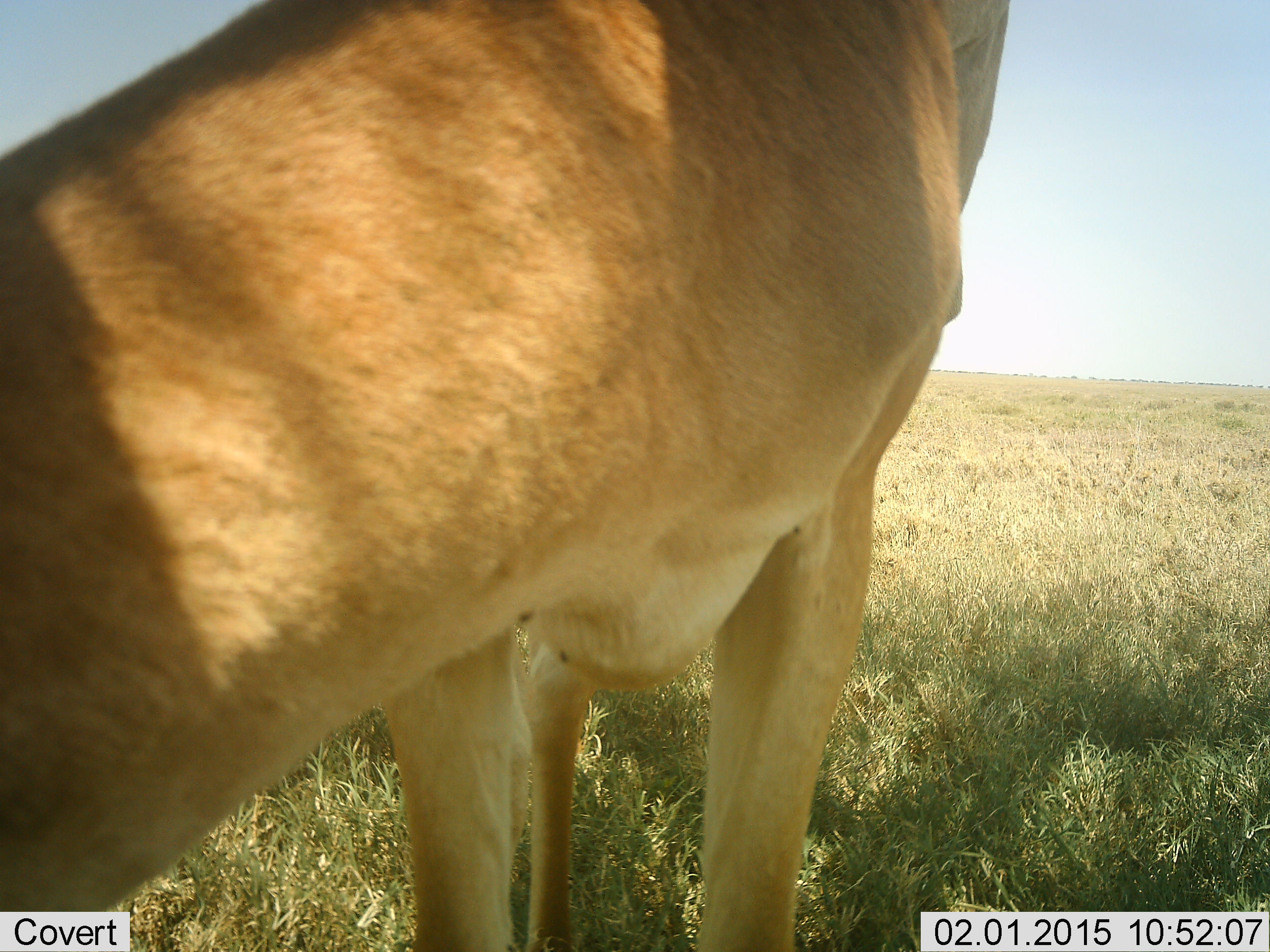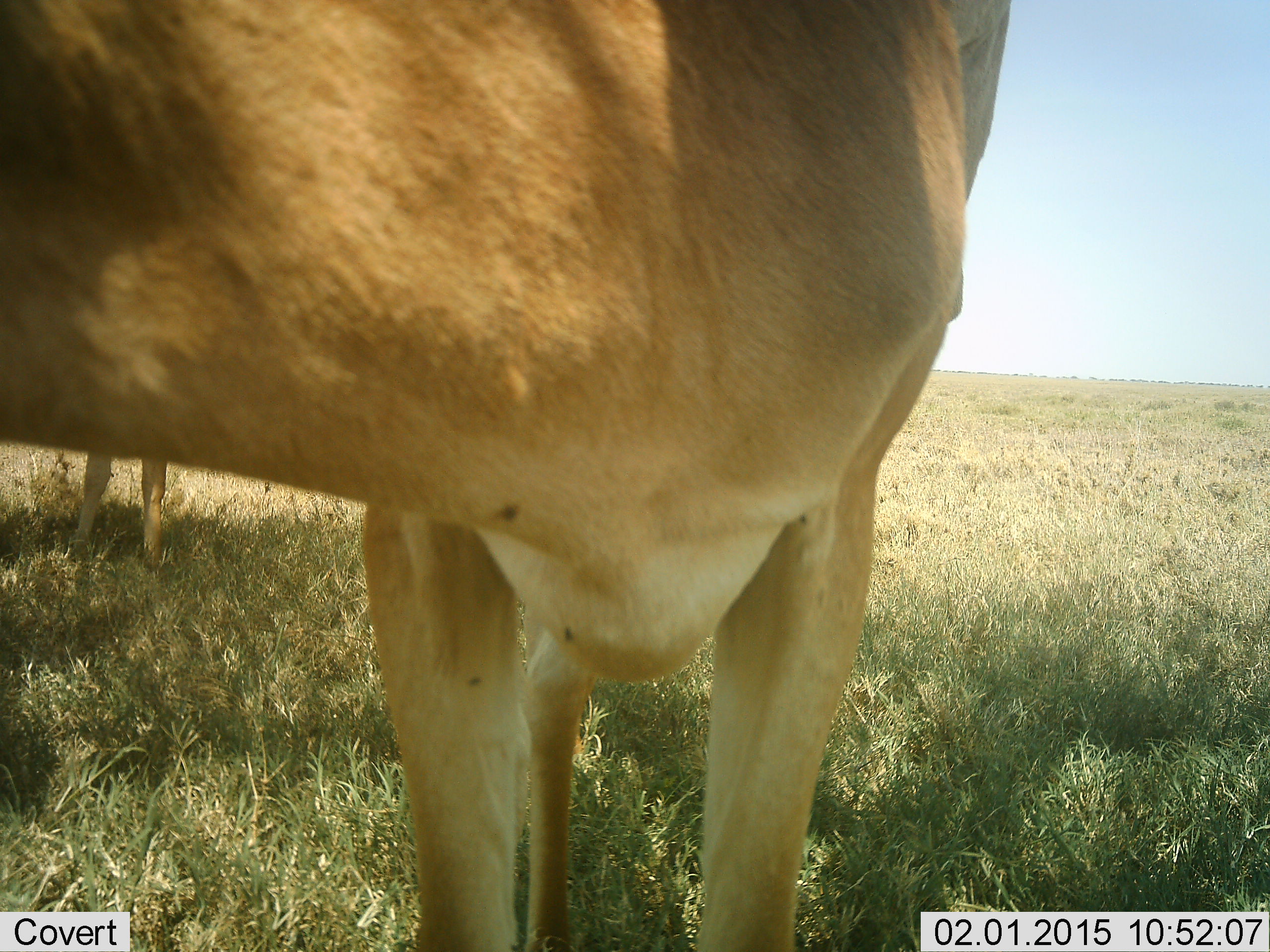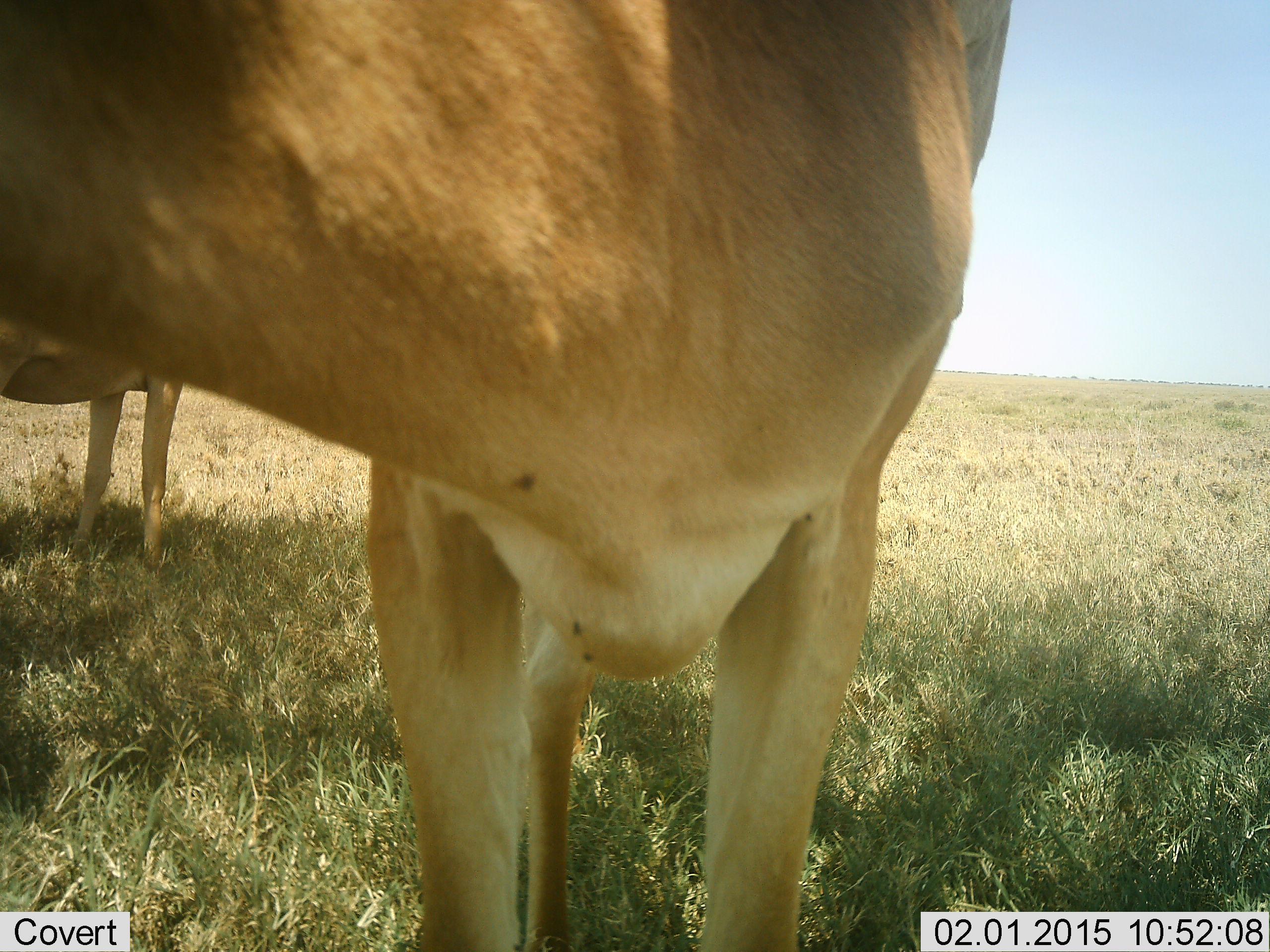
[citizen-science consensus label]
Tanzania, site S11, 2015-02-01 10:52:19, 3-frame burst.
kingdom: Animalia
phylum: Chordata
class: Mammalia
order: Artiodactyla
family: Bovidae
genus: Alcelaphus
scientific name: Alcelaphus buselaphus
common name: hartebeest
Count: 2.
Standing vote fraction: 100%.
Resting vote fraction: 0%.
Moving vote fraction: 0%.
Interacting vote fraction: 0%.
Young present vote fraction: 0%.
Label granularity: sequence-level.